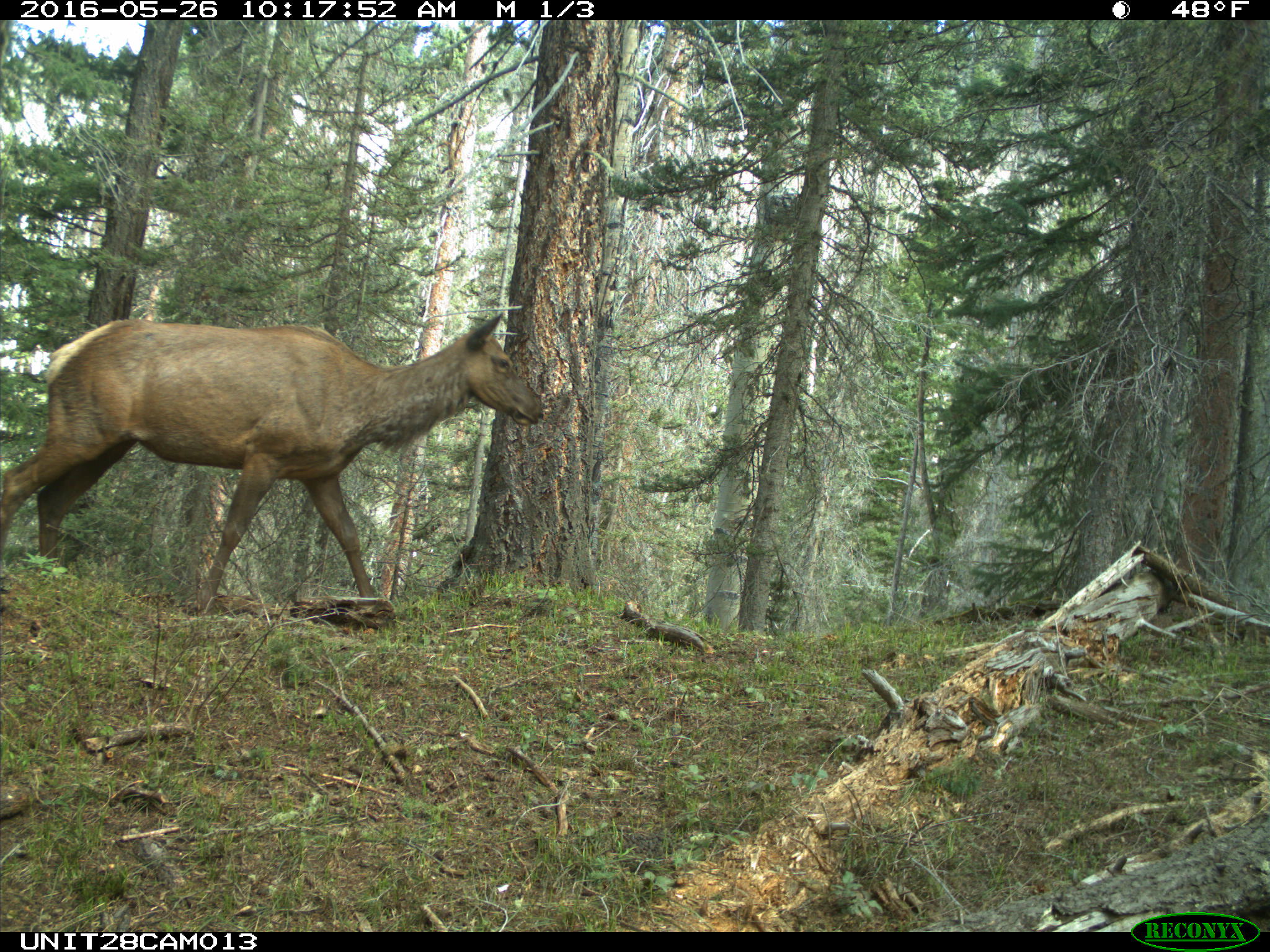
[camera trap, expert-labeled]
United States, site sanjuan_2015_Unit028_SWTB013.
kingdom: Animalia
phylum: Chordata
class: Mammalia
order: Artiodactyla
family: Cervidae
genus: Cervus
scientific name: Cervus elaphus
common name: red deer